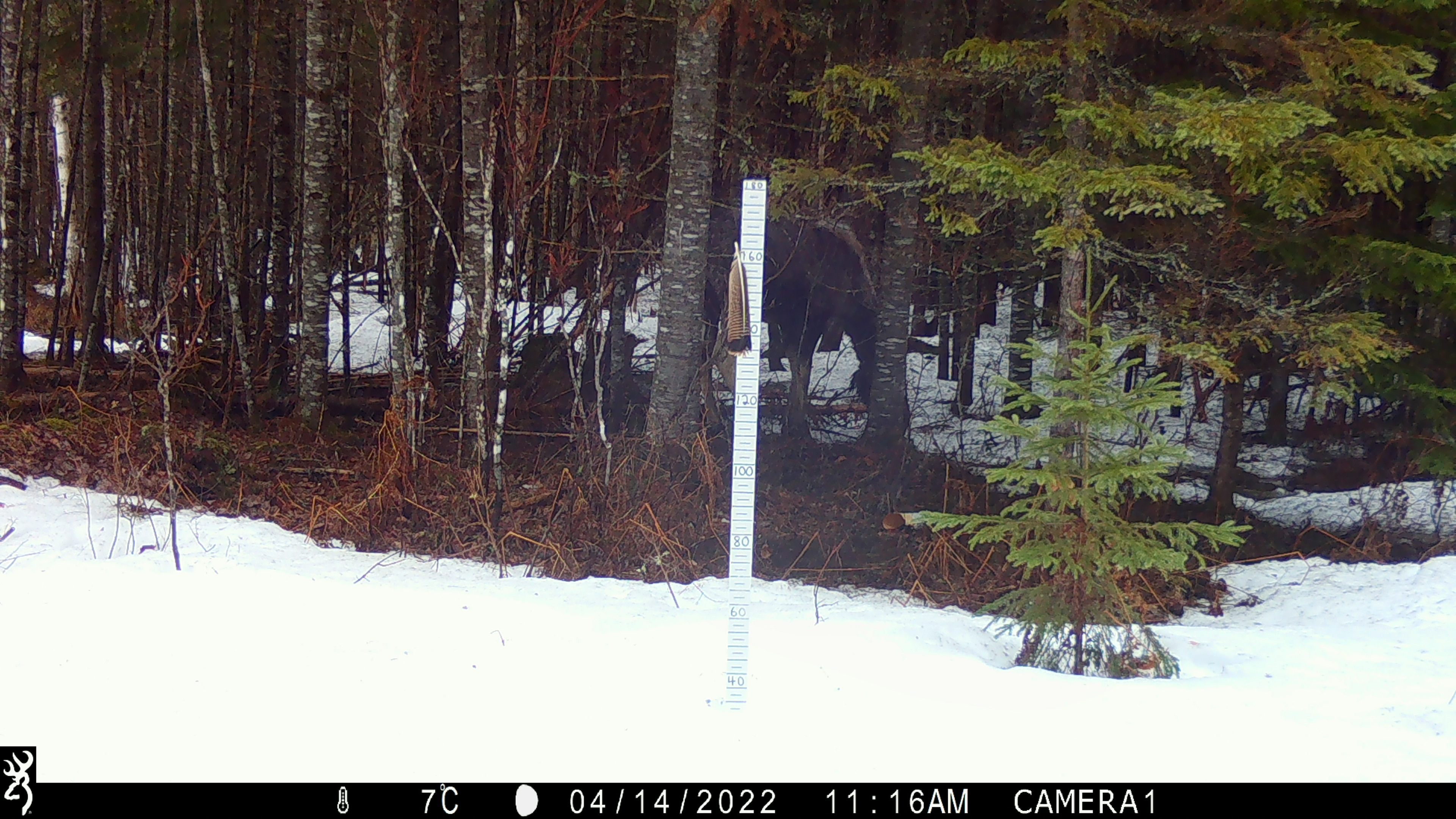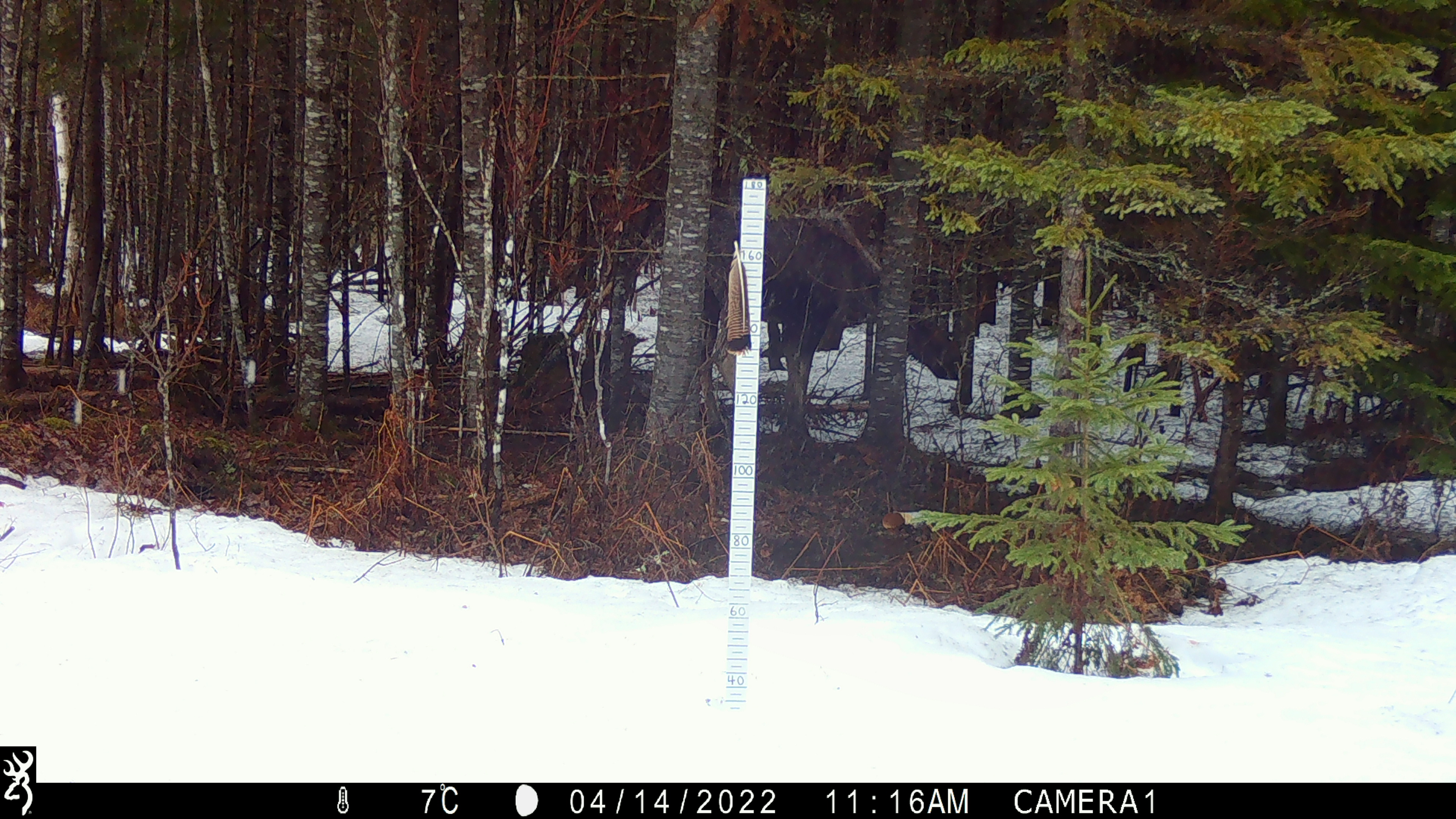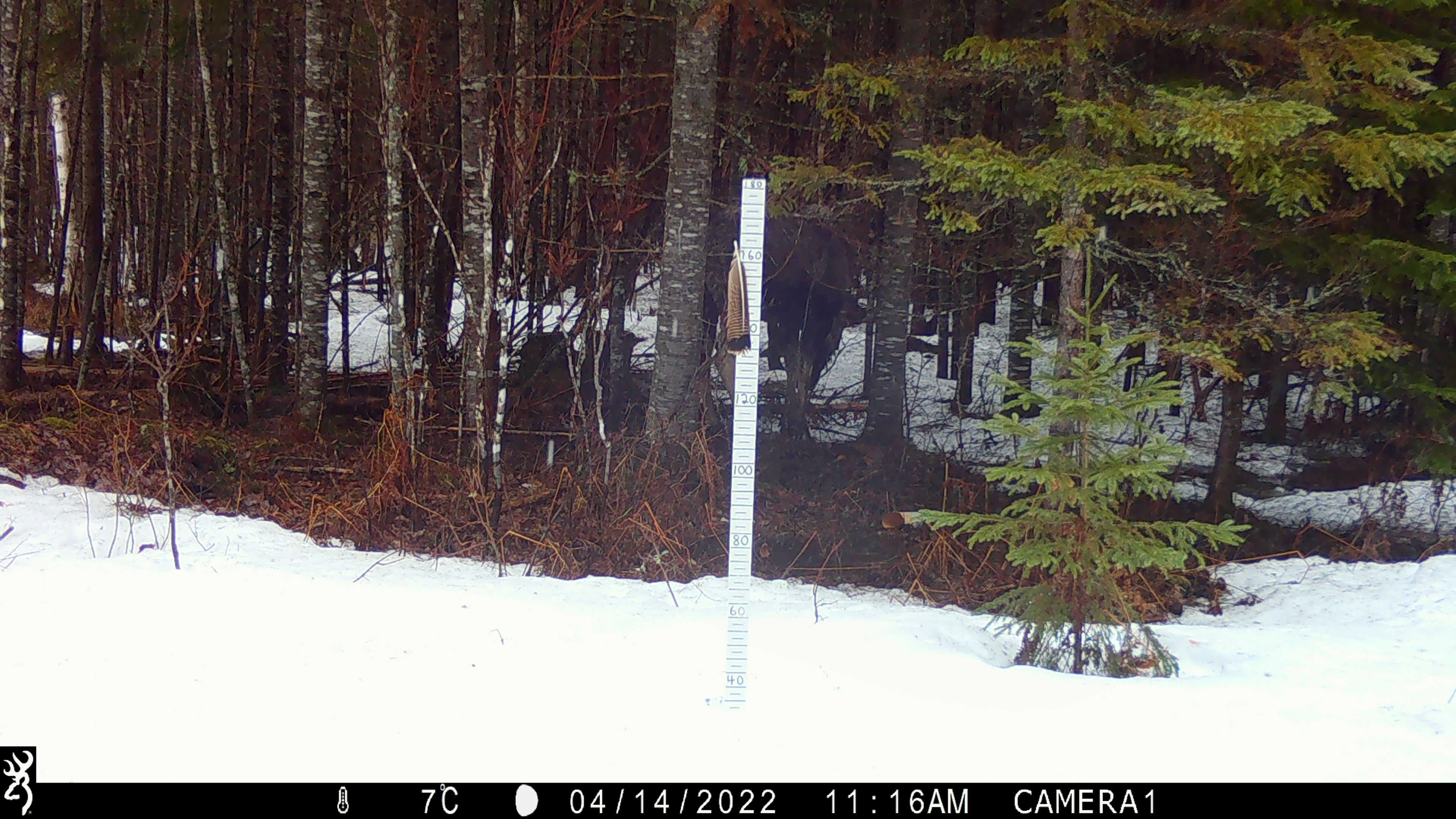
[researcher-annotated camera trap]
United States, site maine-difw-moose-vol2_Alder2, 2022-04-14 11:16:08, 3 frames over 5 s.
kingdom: Animalia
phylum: Chordata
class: Mammalia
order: Artiodactyla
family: Cervidae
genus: Alces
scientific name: Alces alces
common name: moose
Moose (Alces alces).